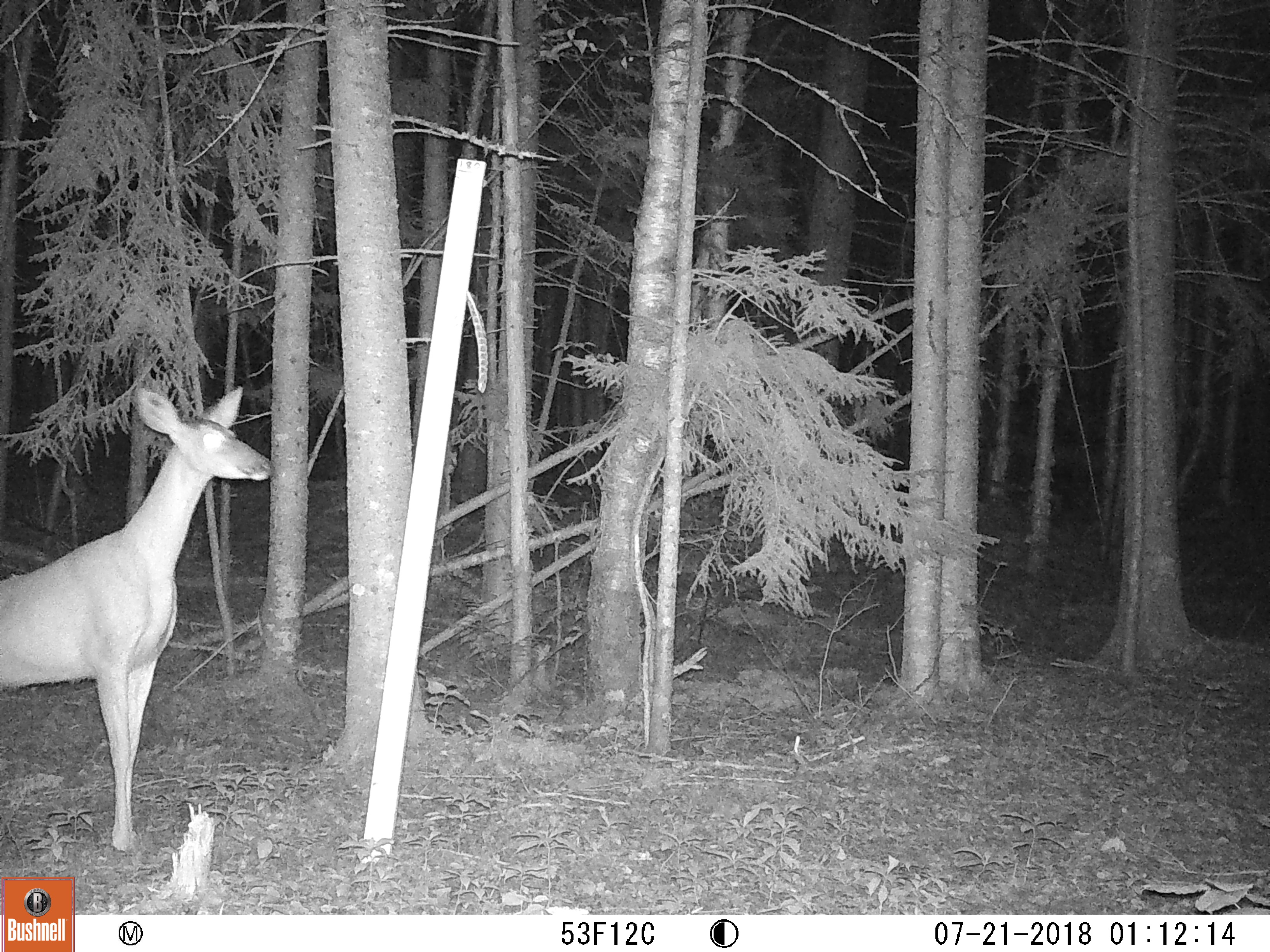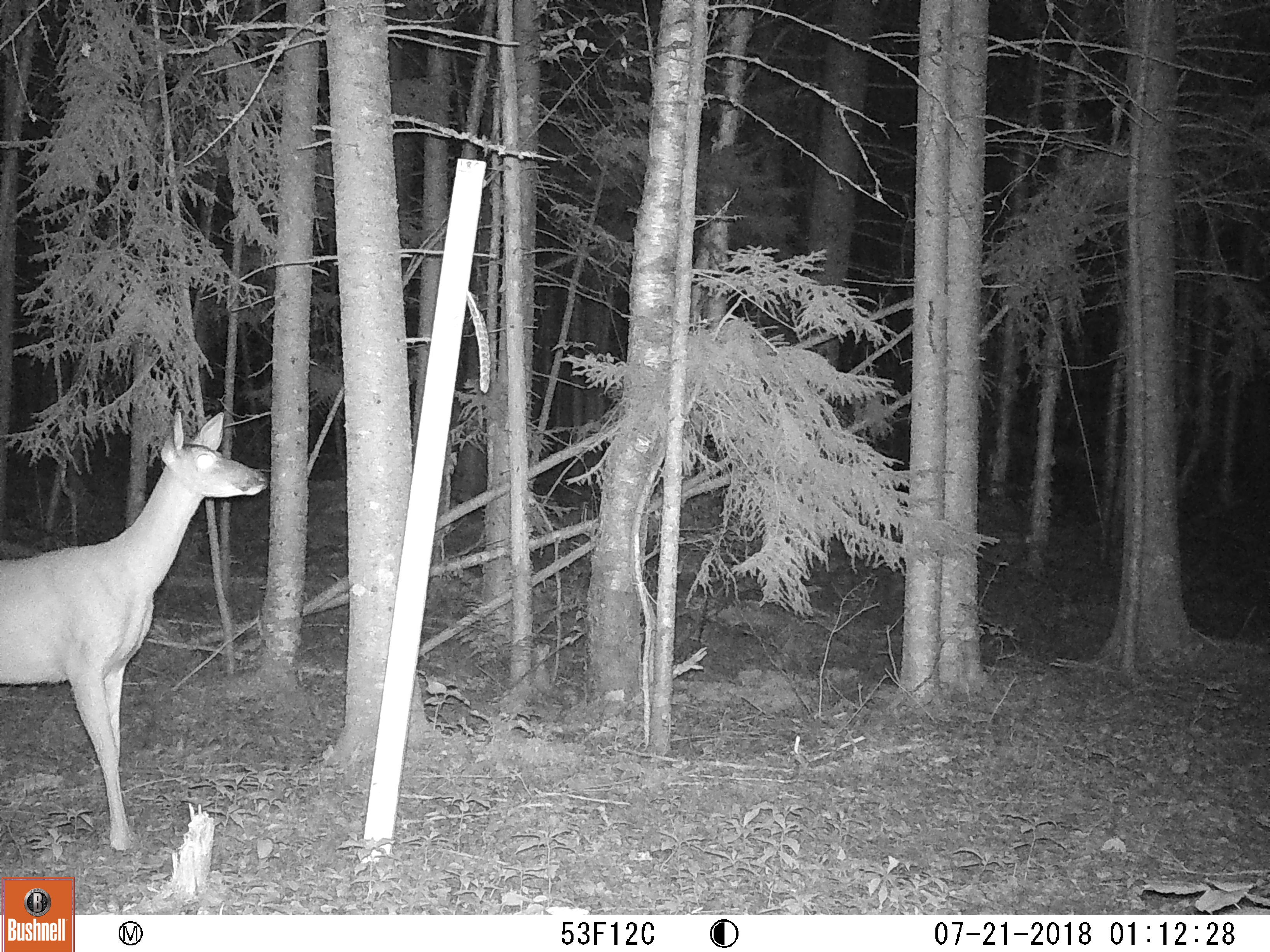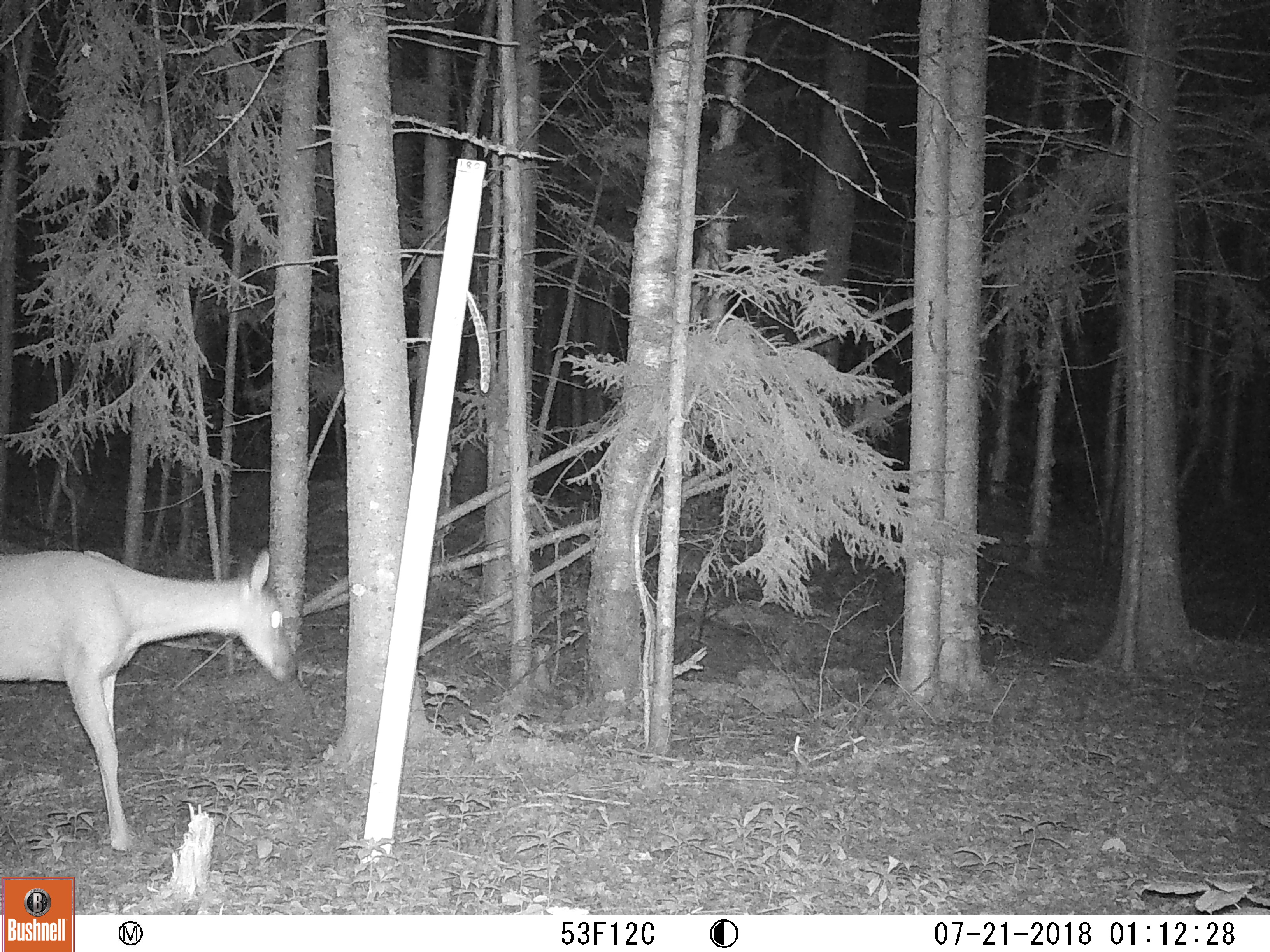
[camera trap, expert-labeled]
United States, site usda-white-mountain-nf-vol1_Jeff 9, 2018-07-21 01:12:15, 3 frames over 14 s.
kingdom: Animalia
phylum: Chordata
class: Mammalia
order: Artiodactyla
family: Cervidae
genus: Odocoileus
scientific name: Odocoileus virginianus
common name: white-tailed deer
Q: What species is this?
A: White-tailed deer (Odocoileus virginianus).